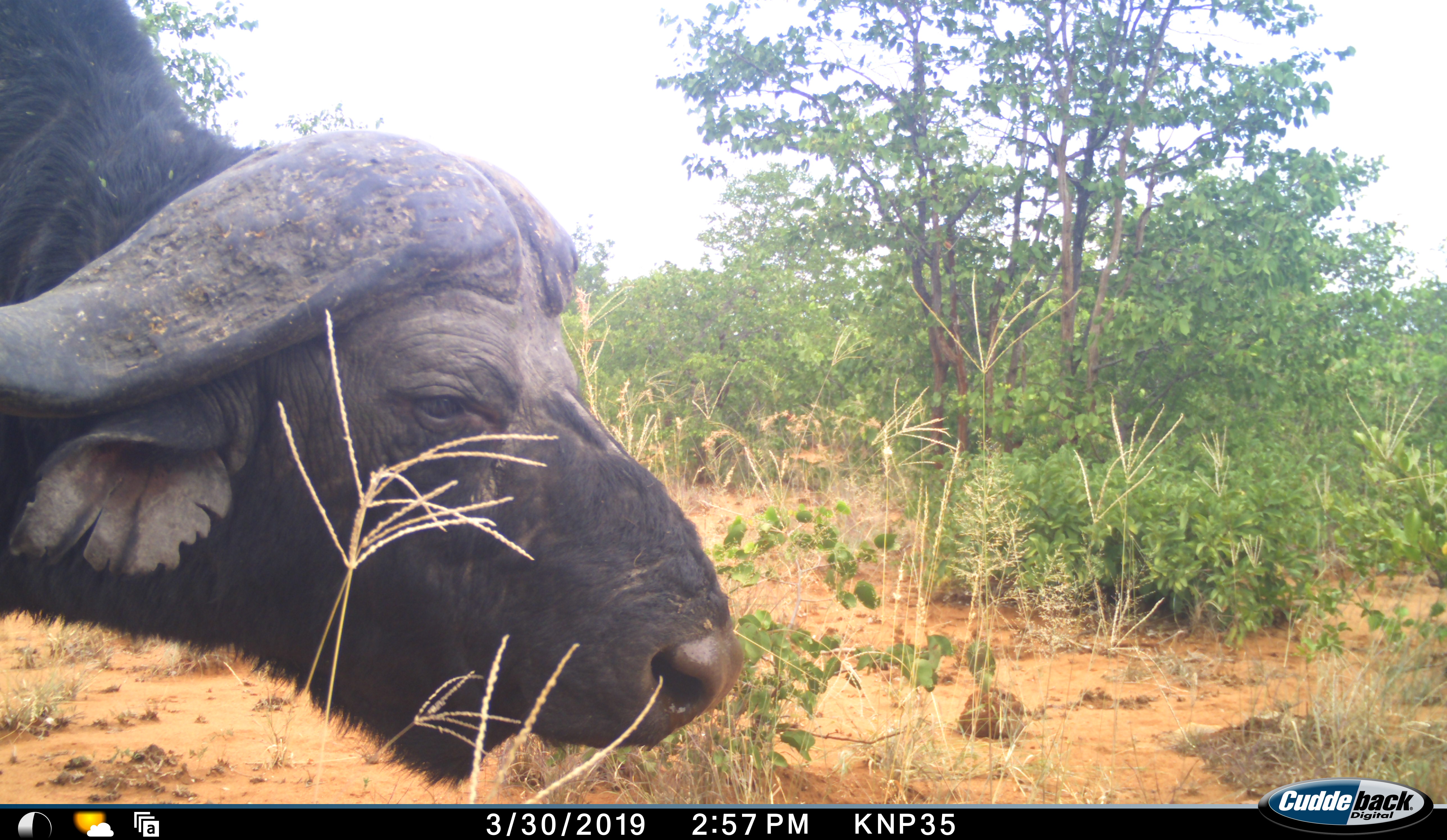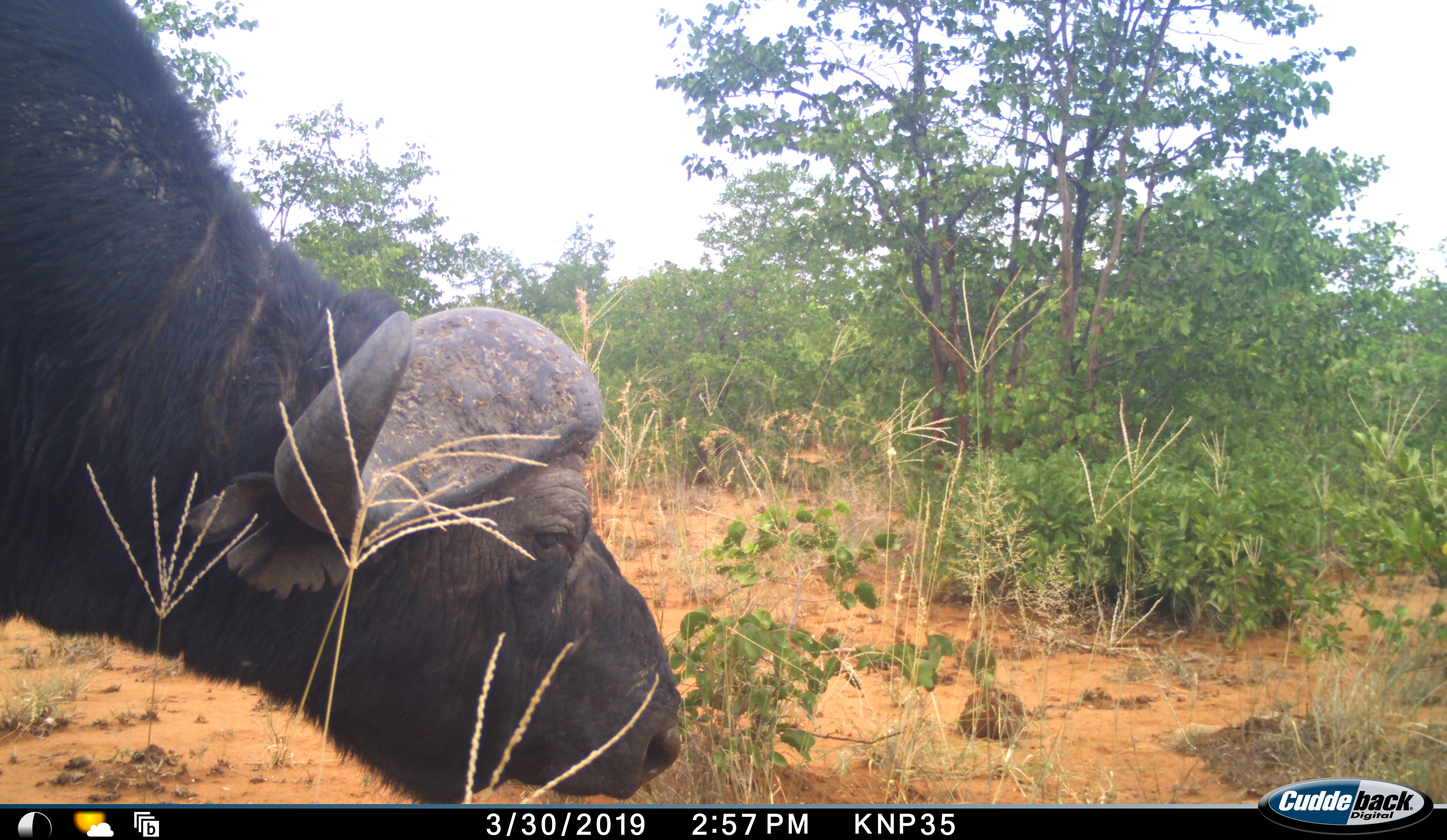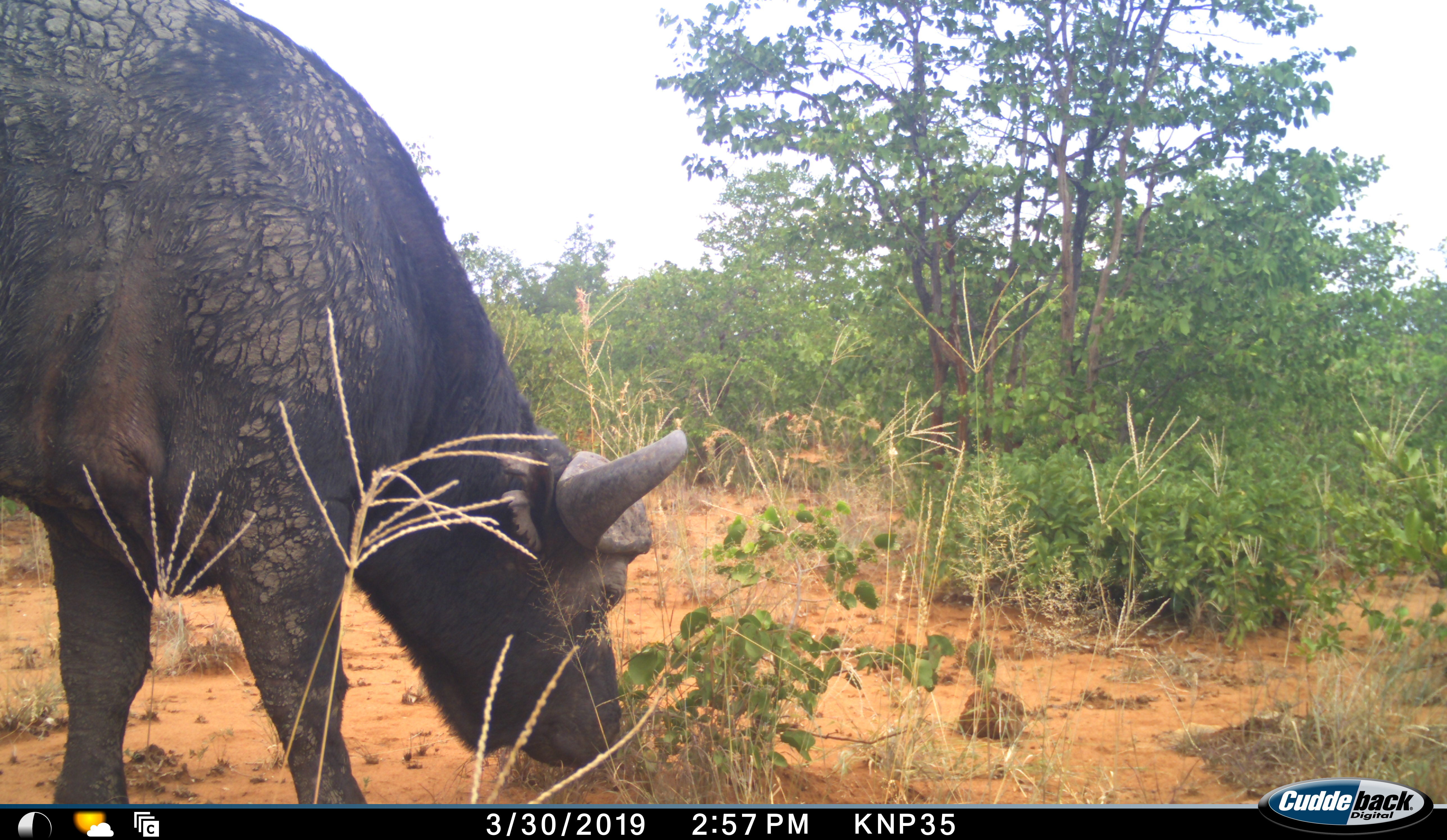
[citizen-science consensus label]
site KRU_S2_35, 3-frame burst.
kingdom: Animalia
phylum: Chordata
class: Mammalia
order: Artiodactyla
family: Bovidae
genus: Syncerus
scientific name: Syncerus caffer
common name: african buffalo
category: buffalo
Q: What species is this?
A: Buffalo (african buffalo) (Syncerus caffer).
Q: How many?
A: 1.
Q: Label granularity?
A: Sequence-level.